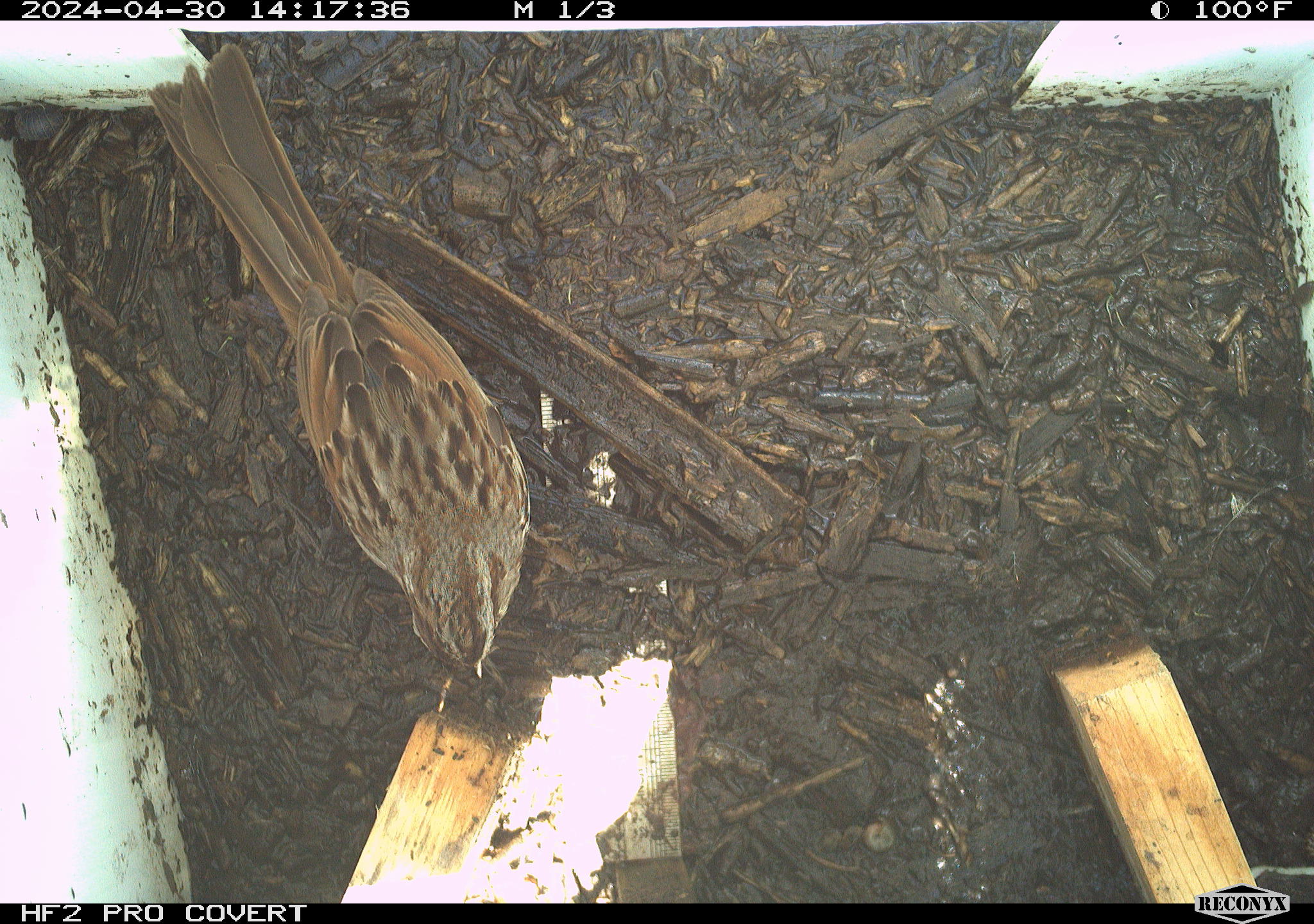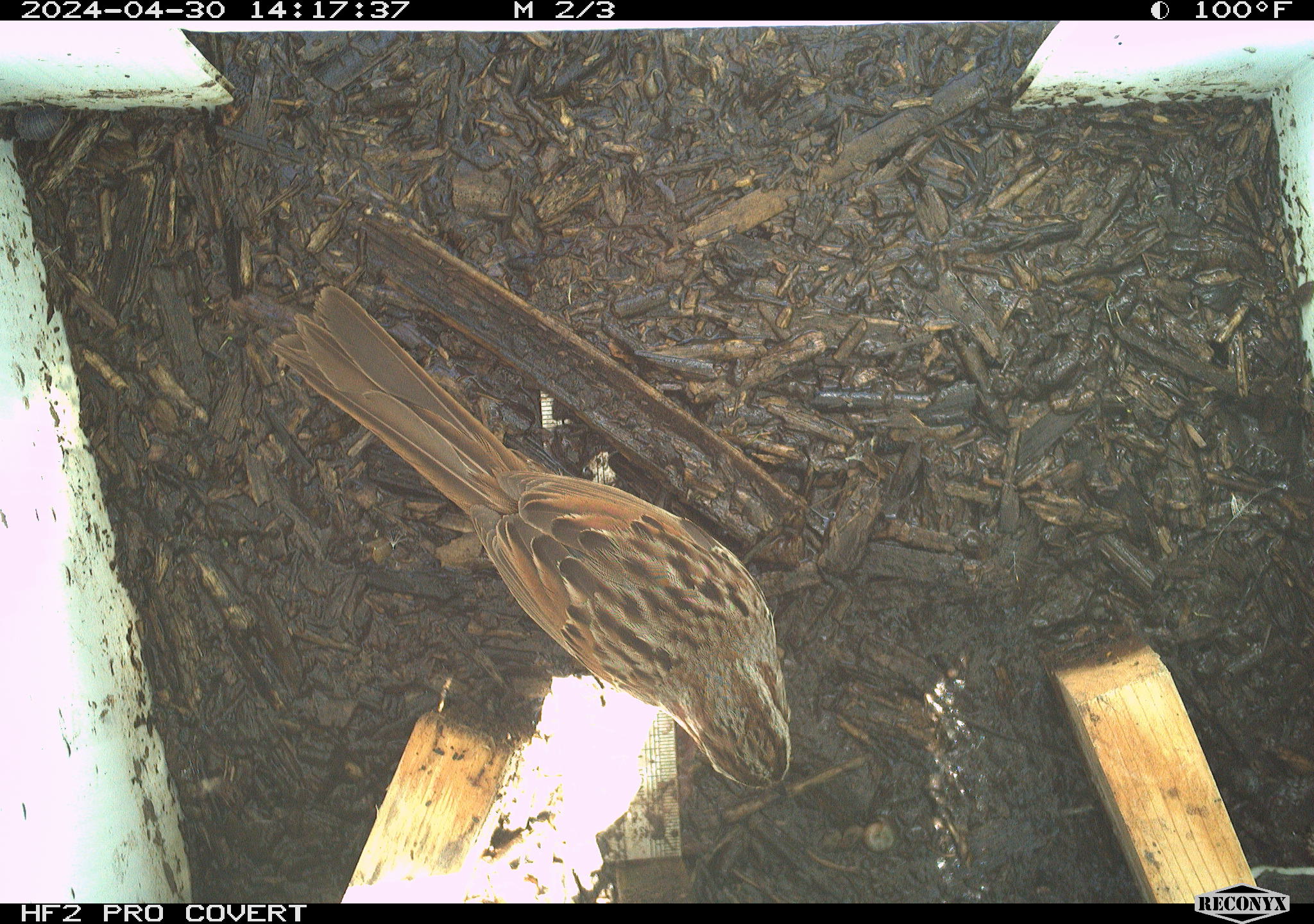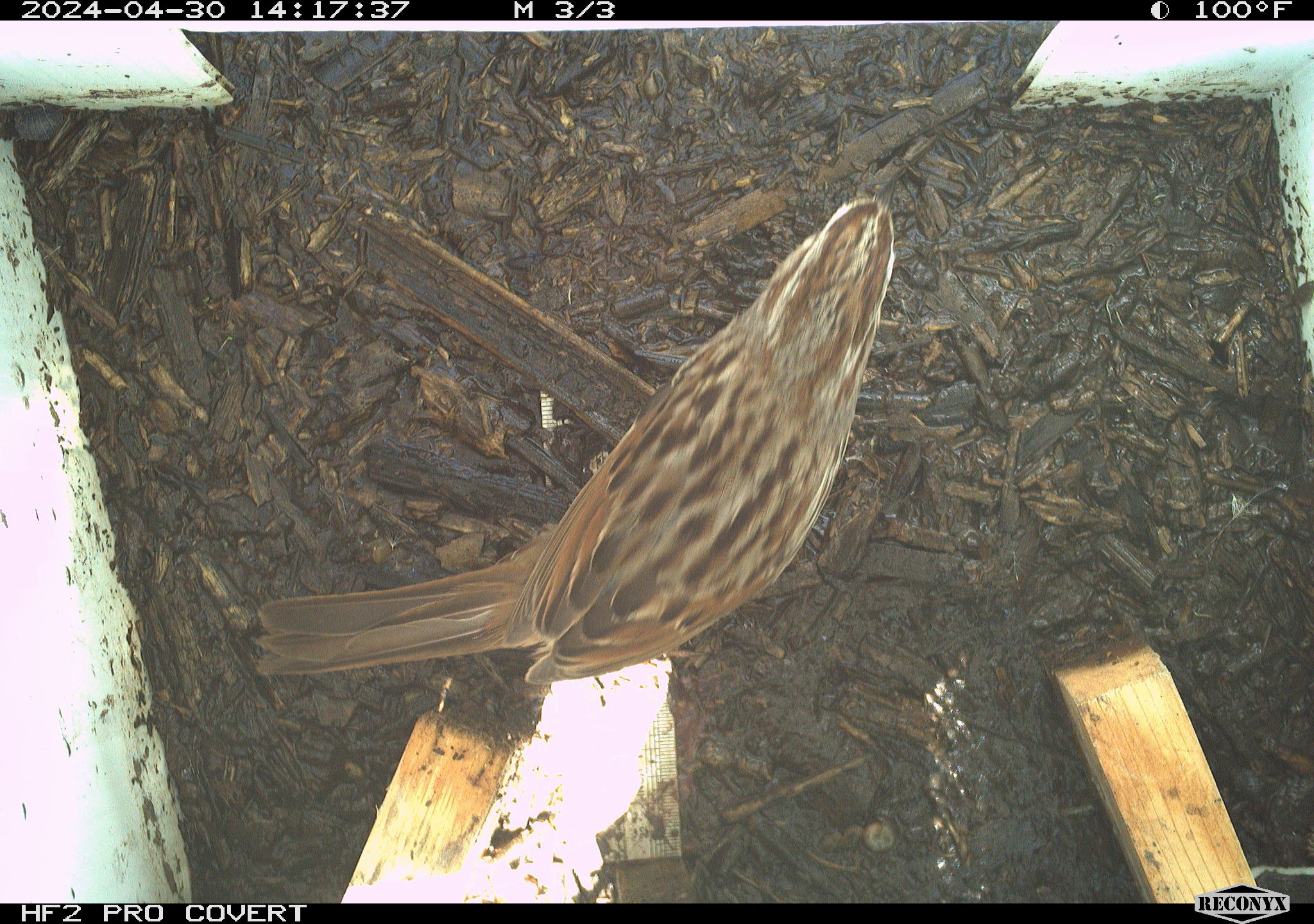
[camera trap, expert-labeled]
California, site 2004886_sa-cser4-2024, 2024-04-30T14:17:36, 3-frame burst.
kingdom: Animalia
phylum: Chordata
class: Aves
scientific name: Aves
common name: bird